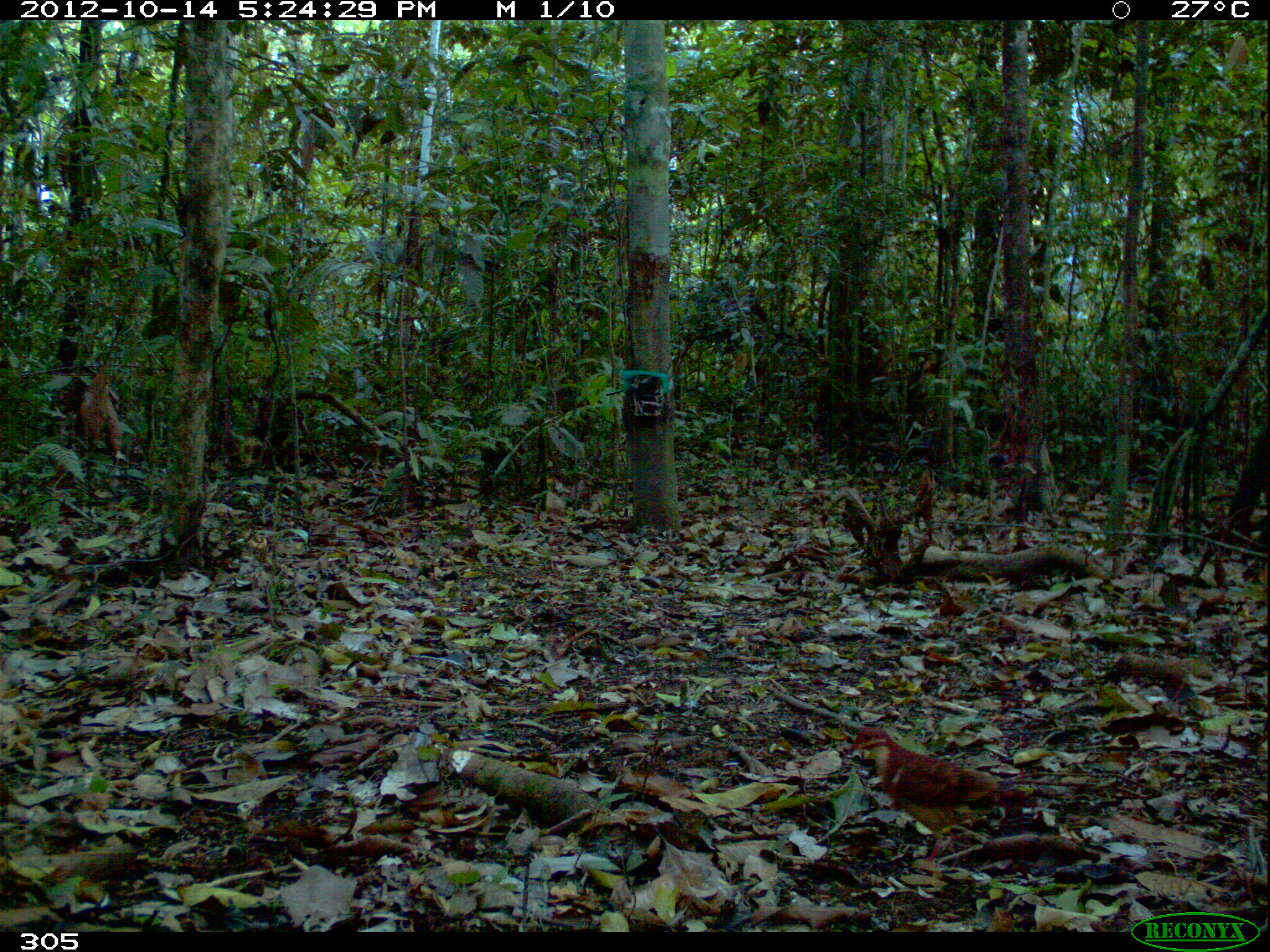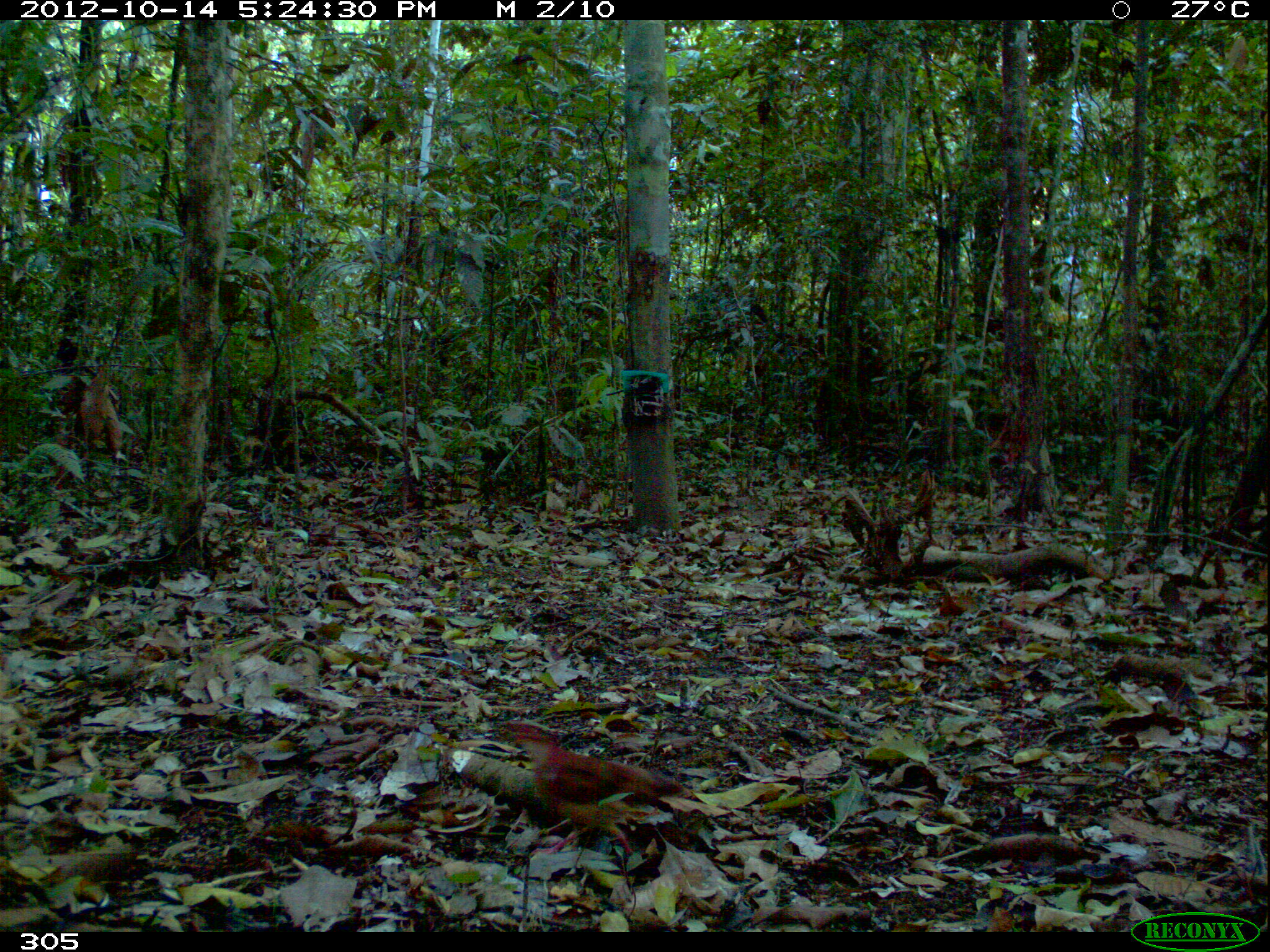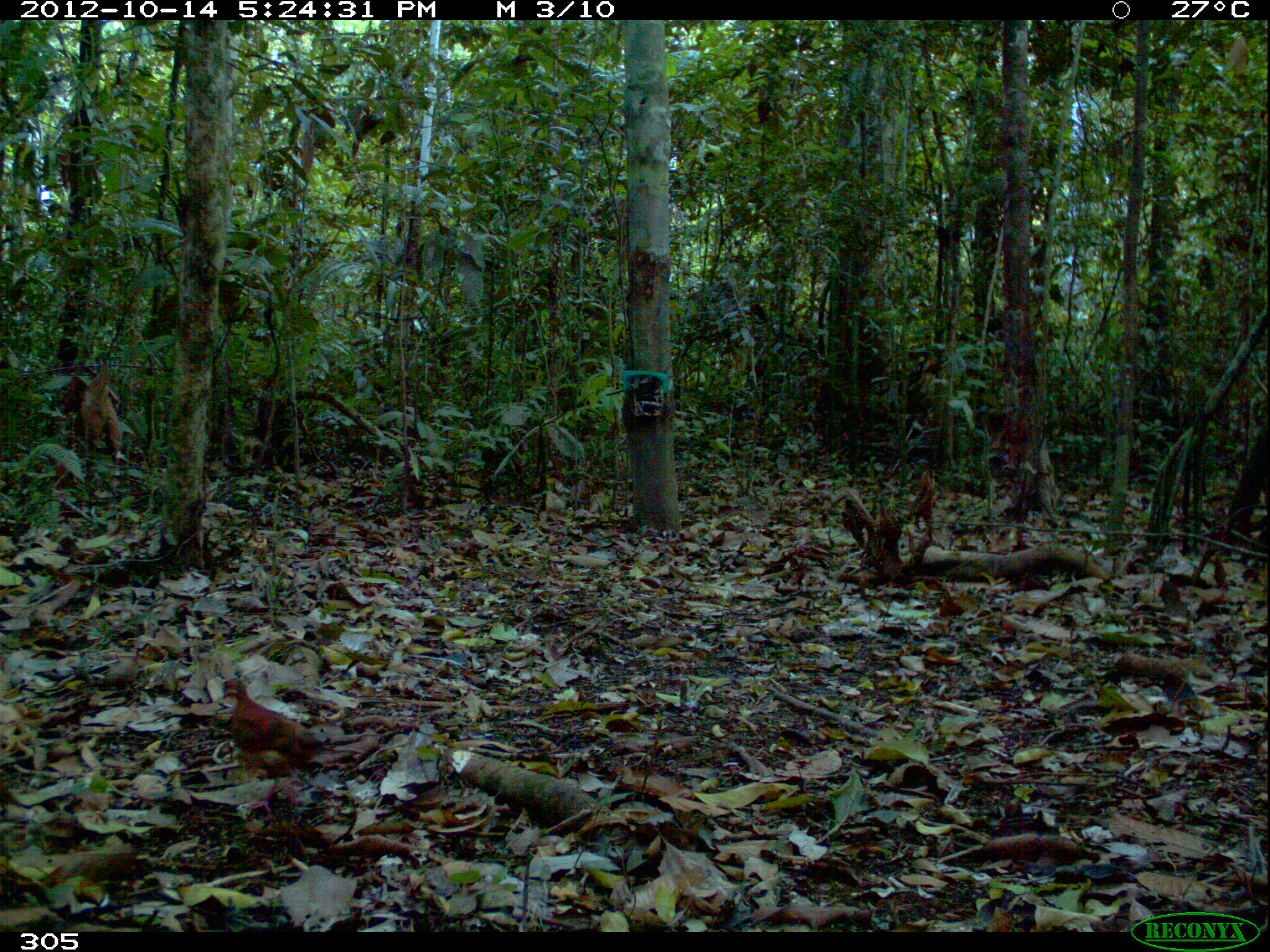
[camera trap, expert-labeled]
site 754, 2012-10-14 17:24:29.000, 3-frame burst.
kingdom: Animalia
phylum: Chordata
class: Aves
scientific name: Aves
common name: bird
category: unknown bird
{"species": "unknown bird (bird) (Aves)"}